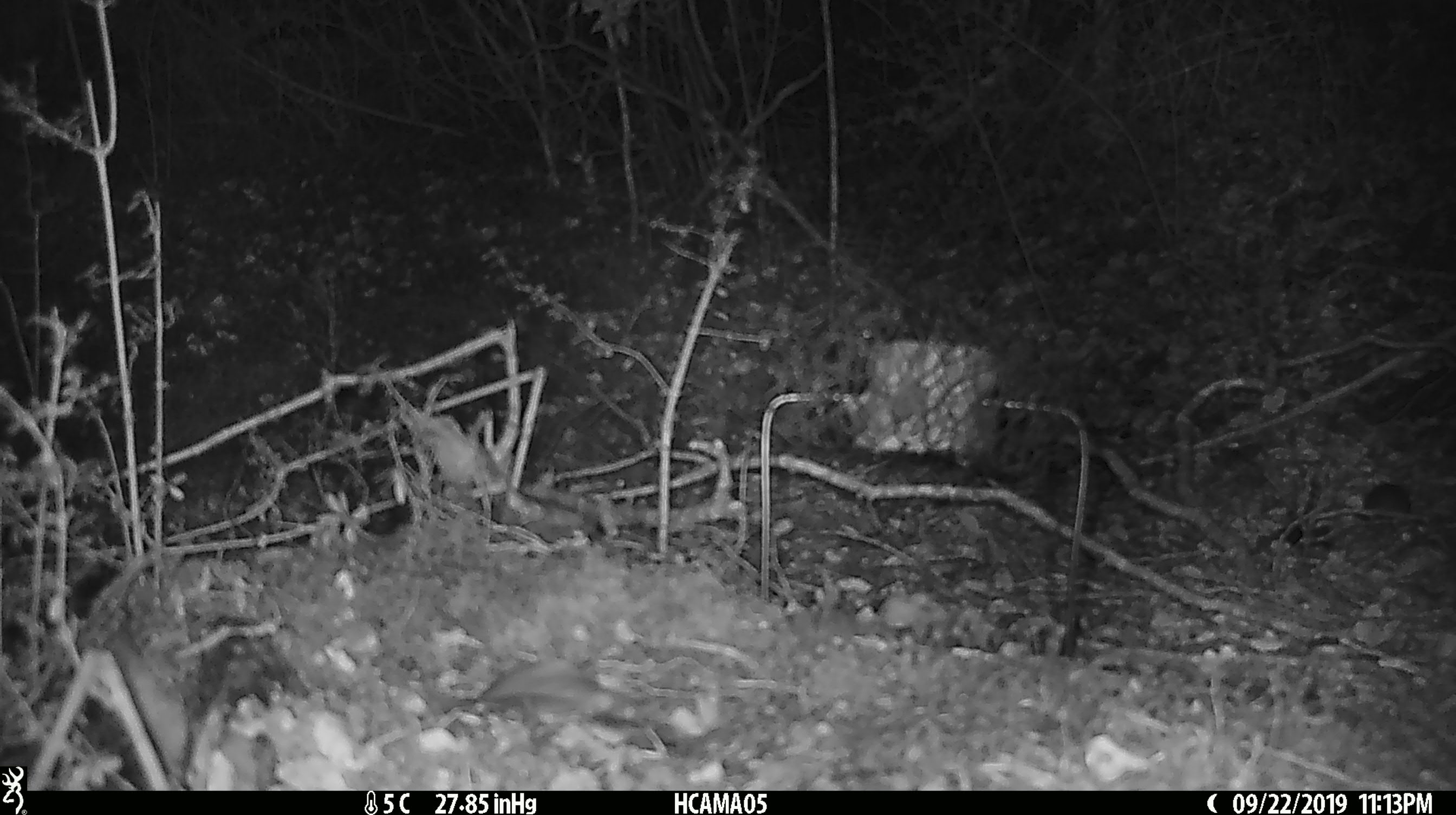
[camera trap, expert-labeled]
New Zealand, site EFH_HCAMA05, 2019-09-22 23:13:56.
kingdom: Animalia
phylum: Chordata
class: Mammalia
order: Rodentia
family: Muridae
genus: Mus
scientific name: Mus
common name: mouse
Mouse (Mus).